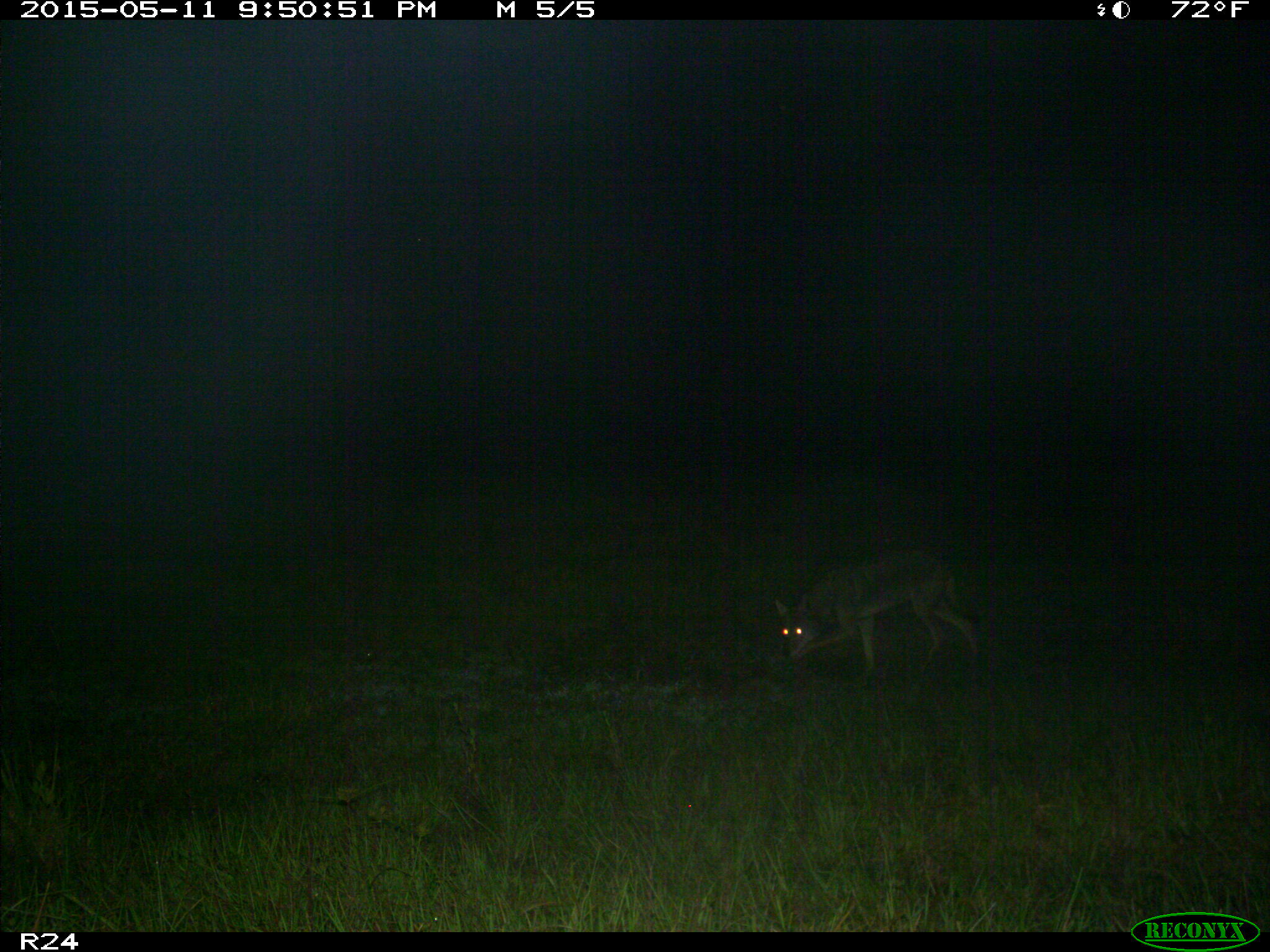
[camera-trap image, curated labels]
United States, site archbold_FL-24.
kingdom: Animalia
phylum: Chordata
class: Mammalia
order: Carnivora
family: Canidae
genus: Canis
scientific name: Canis latrans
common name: coyote